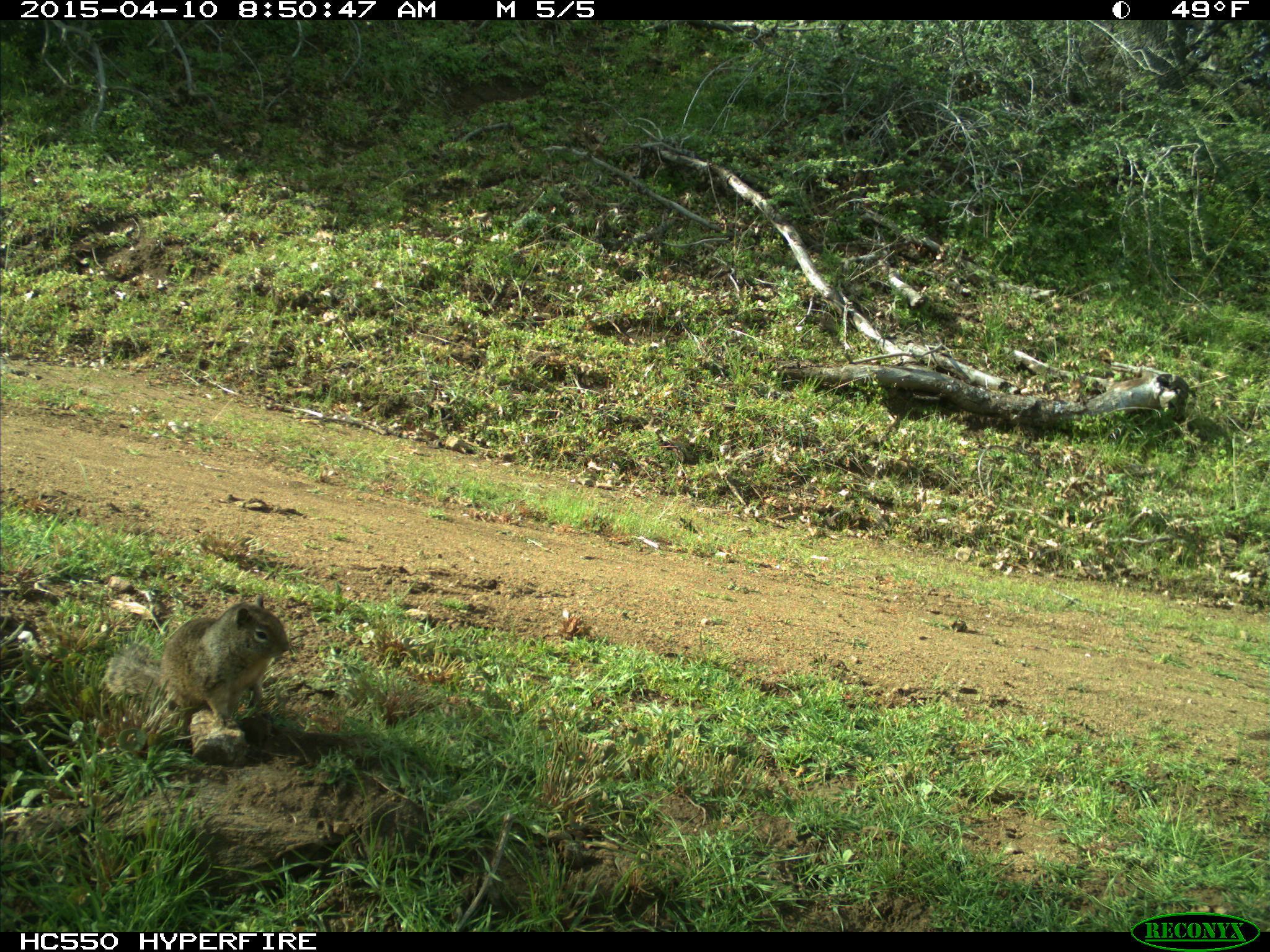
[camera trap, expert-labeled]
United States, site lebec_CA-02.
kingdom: Animalia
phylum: Chordata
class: Mammalia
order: Rodentia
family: Sciuridae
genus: Otospermophilus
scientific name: Otospermophilus beecheyi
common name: california ground squirrel